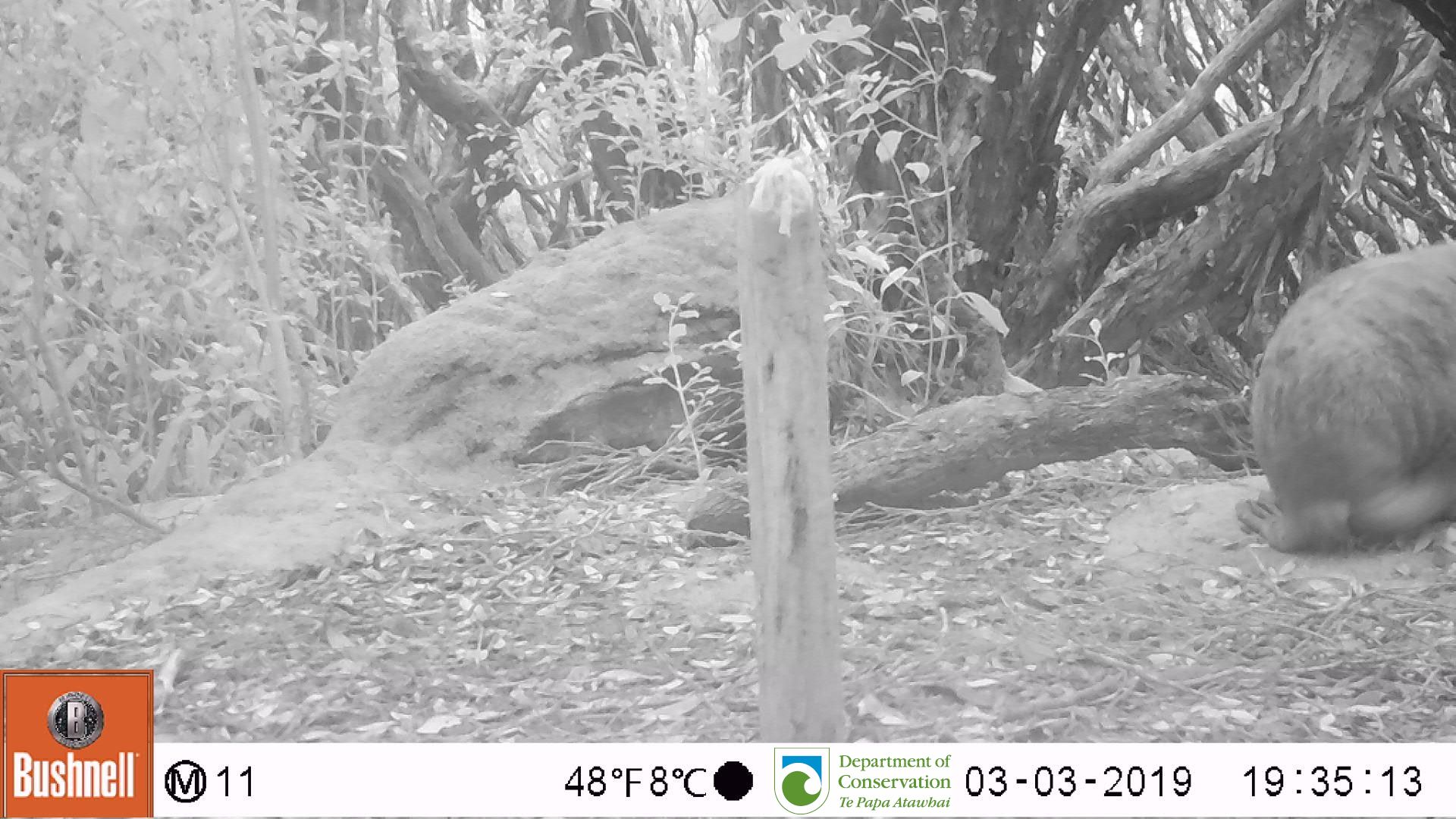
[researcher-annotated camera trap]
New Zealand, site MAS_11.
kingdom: Animalia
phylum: Chordata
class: Mammalia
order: Carnivora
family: Otariidae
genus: Phocarctos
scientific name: Phocarctos hookeri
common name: new zealand sea lion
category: sealion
Sealion (new zealand sea lion) (Phocarctos hookeri).